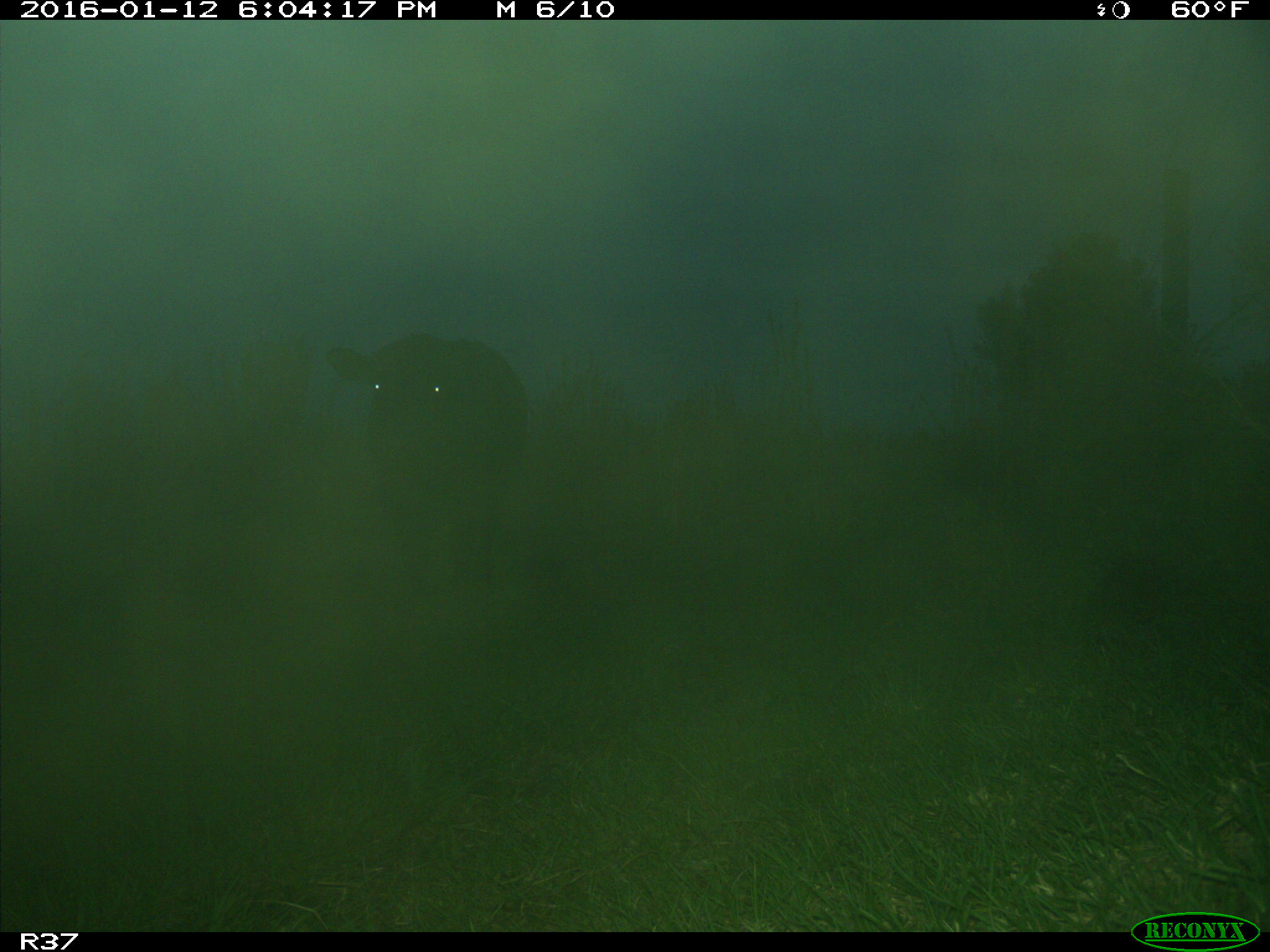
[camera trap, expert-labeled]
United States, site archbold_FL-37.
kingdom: Animalia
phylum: Chordata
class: Mammalia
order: Artiodactyla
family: Bovidae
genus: Bos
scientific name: Bos taurus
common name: domestic cow